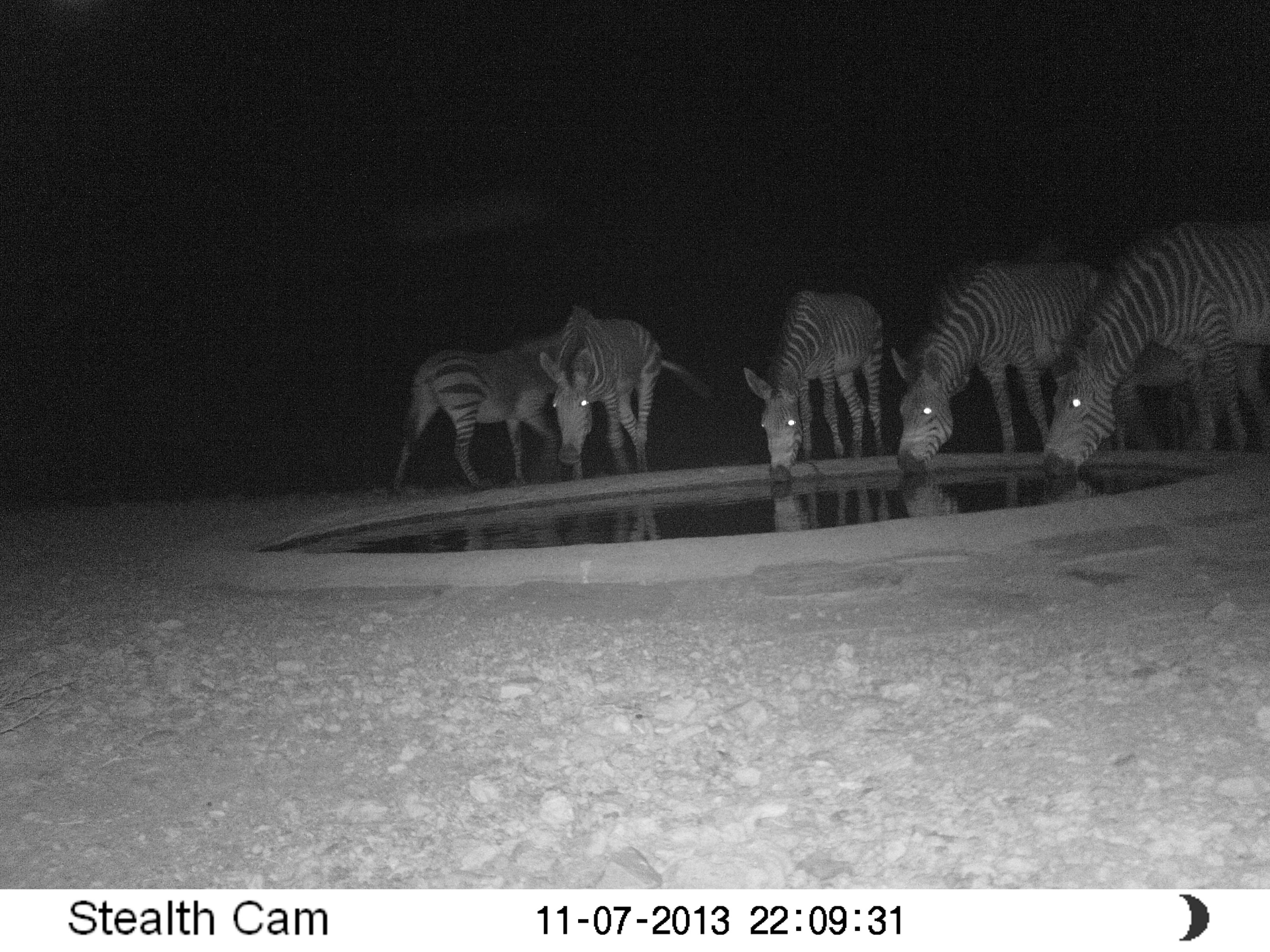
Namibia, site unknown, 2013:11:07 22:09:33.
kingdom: Animalia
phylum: Chordata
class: Mammalia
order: Perissodactyla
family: Equidae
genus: Equus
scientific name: Equus zebra hartmannae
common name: hartmann's mountain zebra